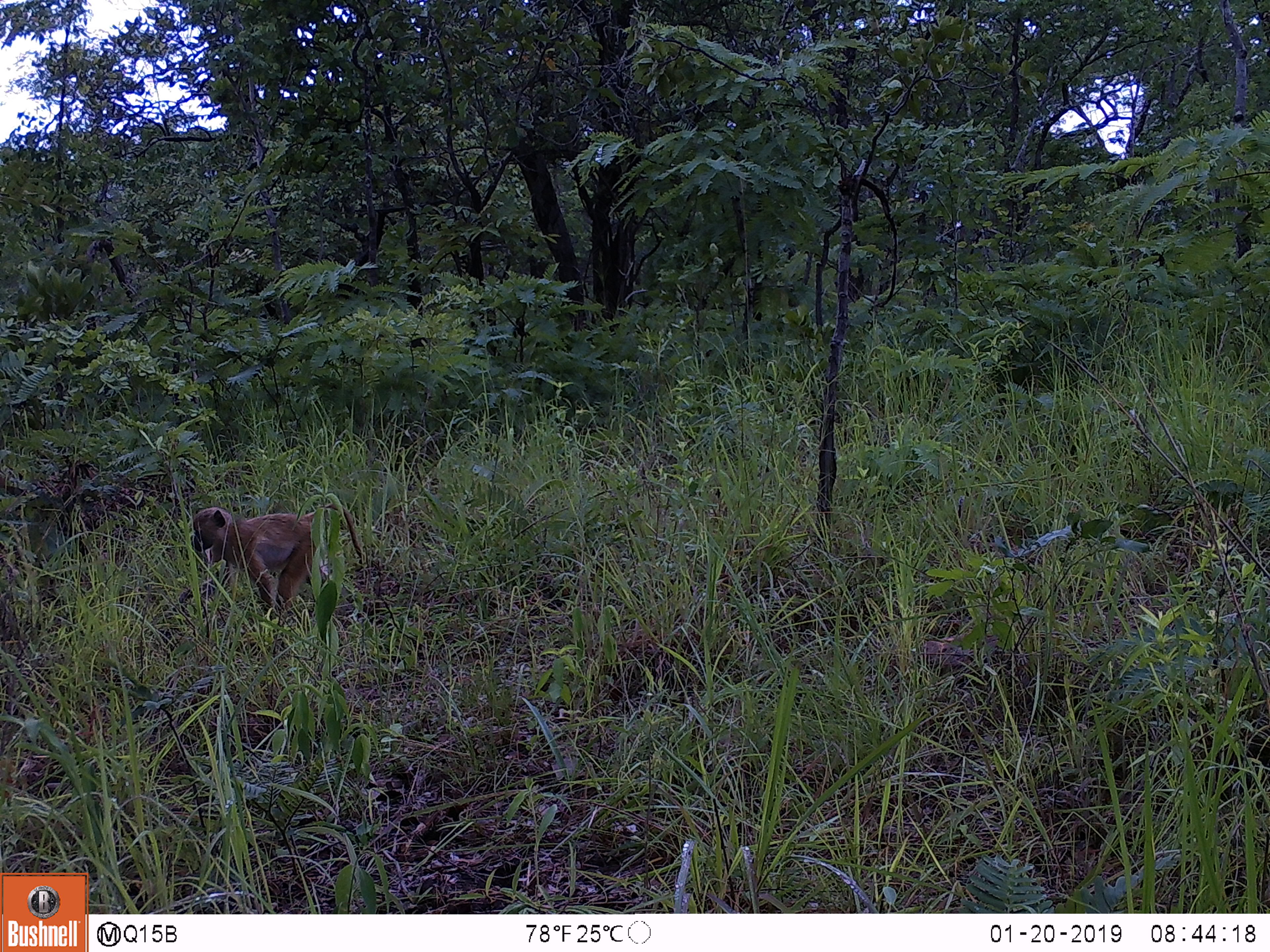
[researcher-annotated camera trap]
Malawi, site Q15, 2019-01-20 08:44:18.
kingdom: Animalia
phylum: Chordata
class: Mammalia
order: Primates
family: Cercopithecidae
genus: Papio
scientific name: Papio cynocephalus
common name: yellow baboon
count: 1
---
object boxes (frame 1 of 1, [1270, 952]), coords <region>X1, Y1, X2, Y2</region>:
yellow baboon: <region>180, 469, 362, 639</region>